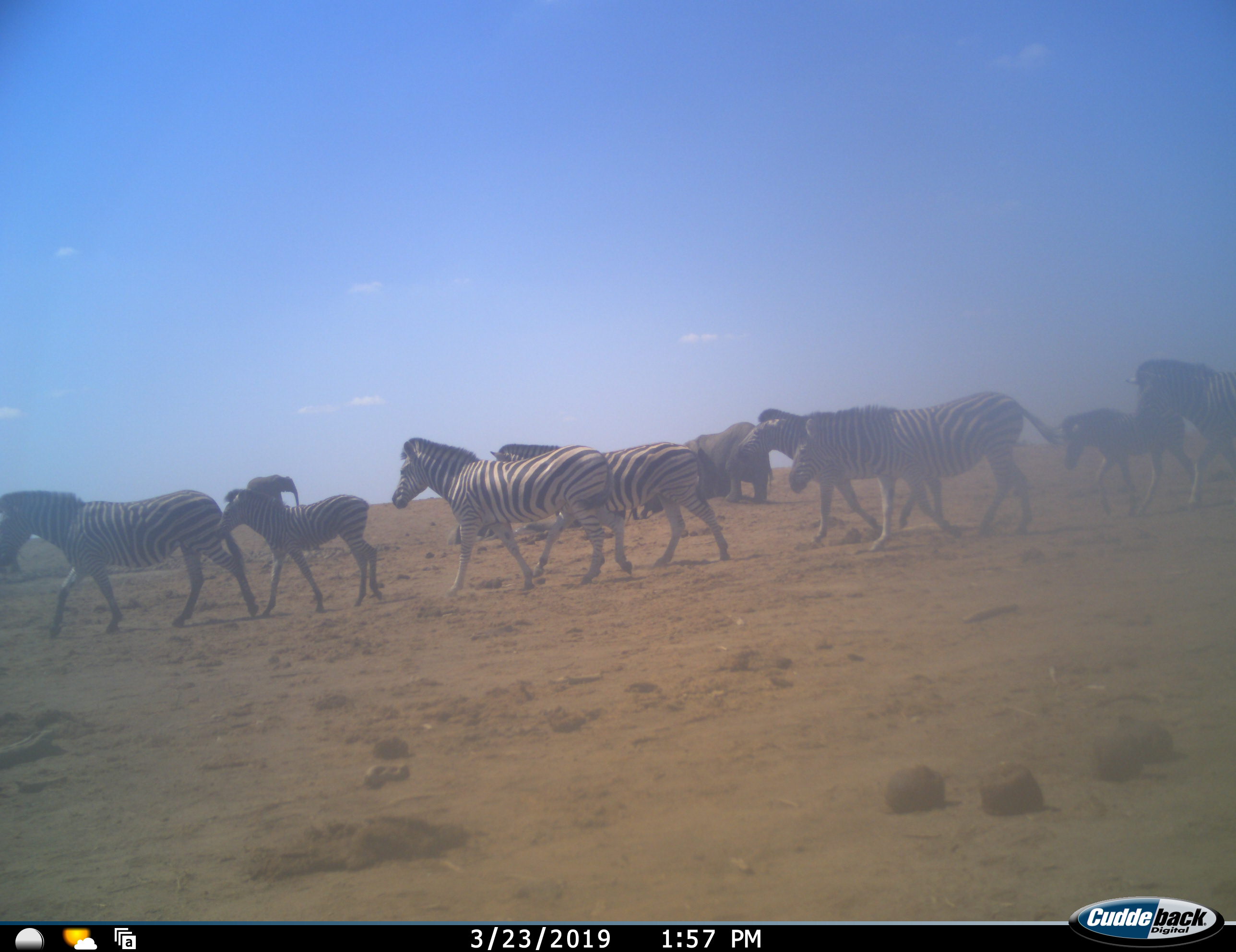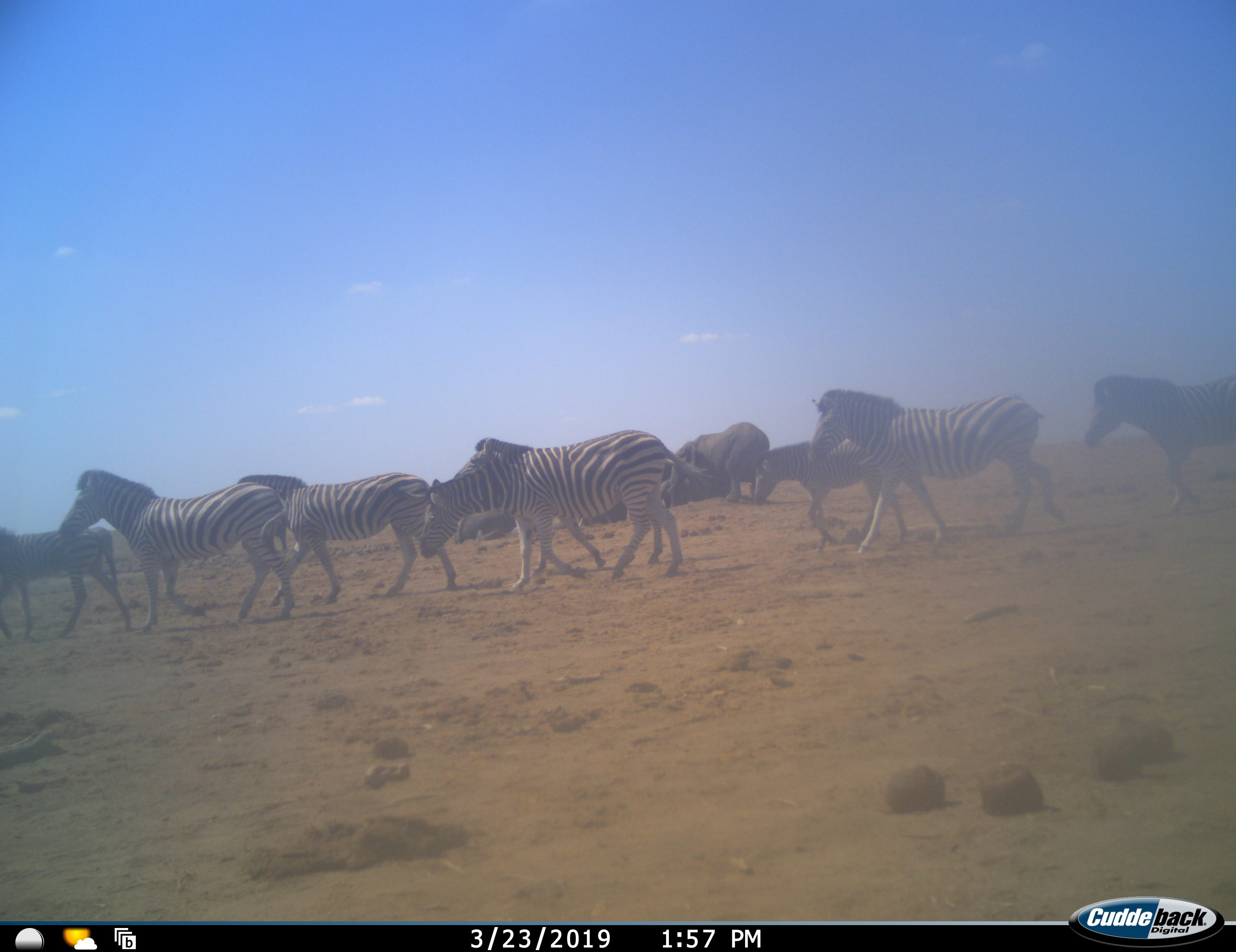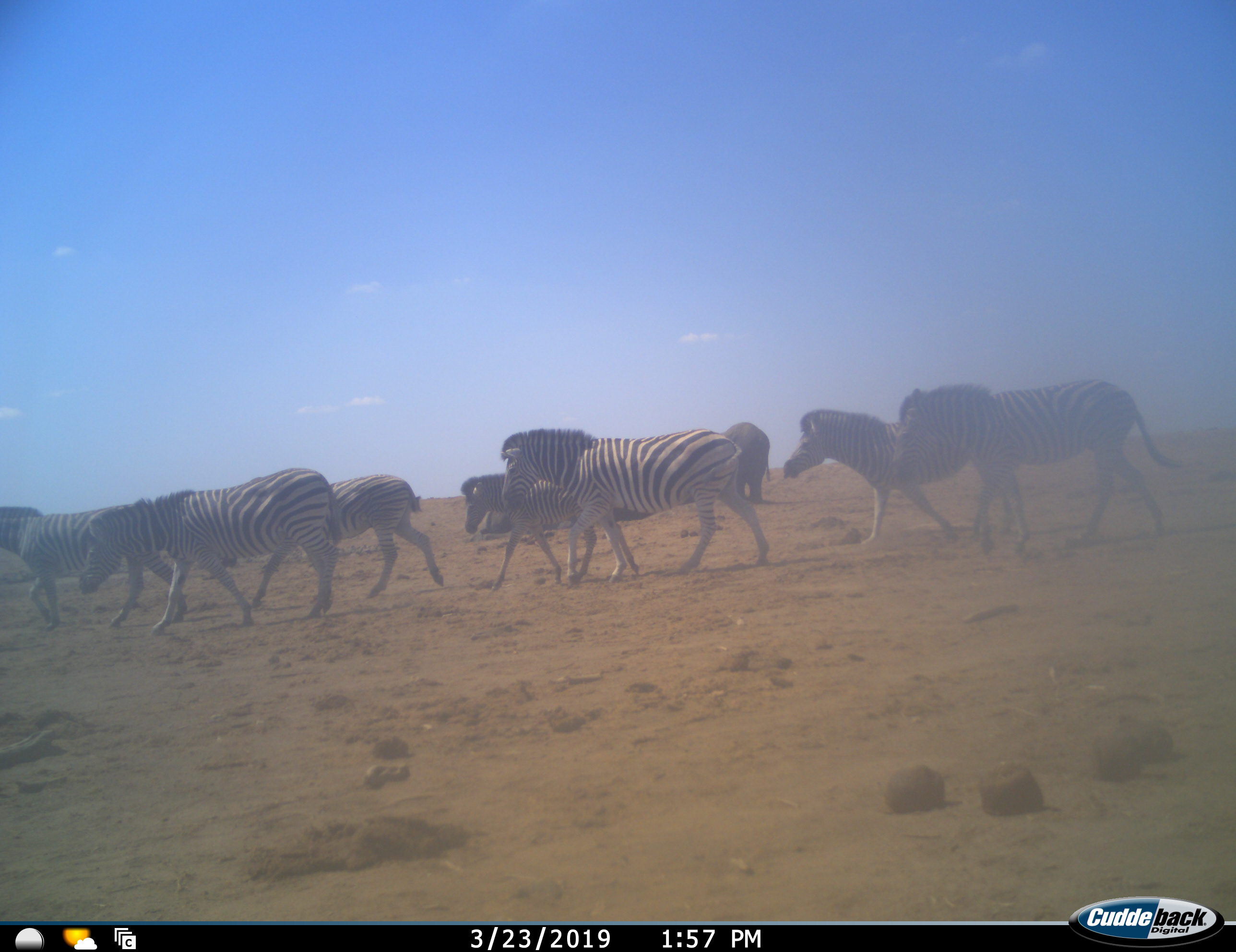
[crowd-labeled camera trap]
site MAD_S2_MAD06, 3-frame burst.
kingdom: Animalia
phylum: Chordata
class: Mammalia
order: Perissodactyla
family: Equidae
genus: Equus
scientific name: Equus quagga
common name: plains zebra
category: zebraplains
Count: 9.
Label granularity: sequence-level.